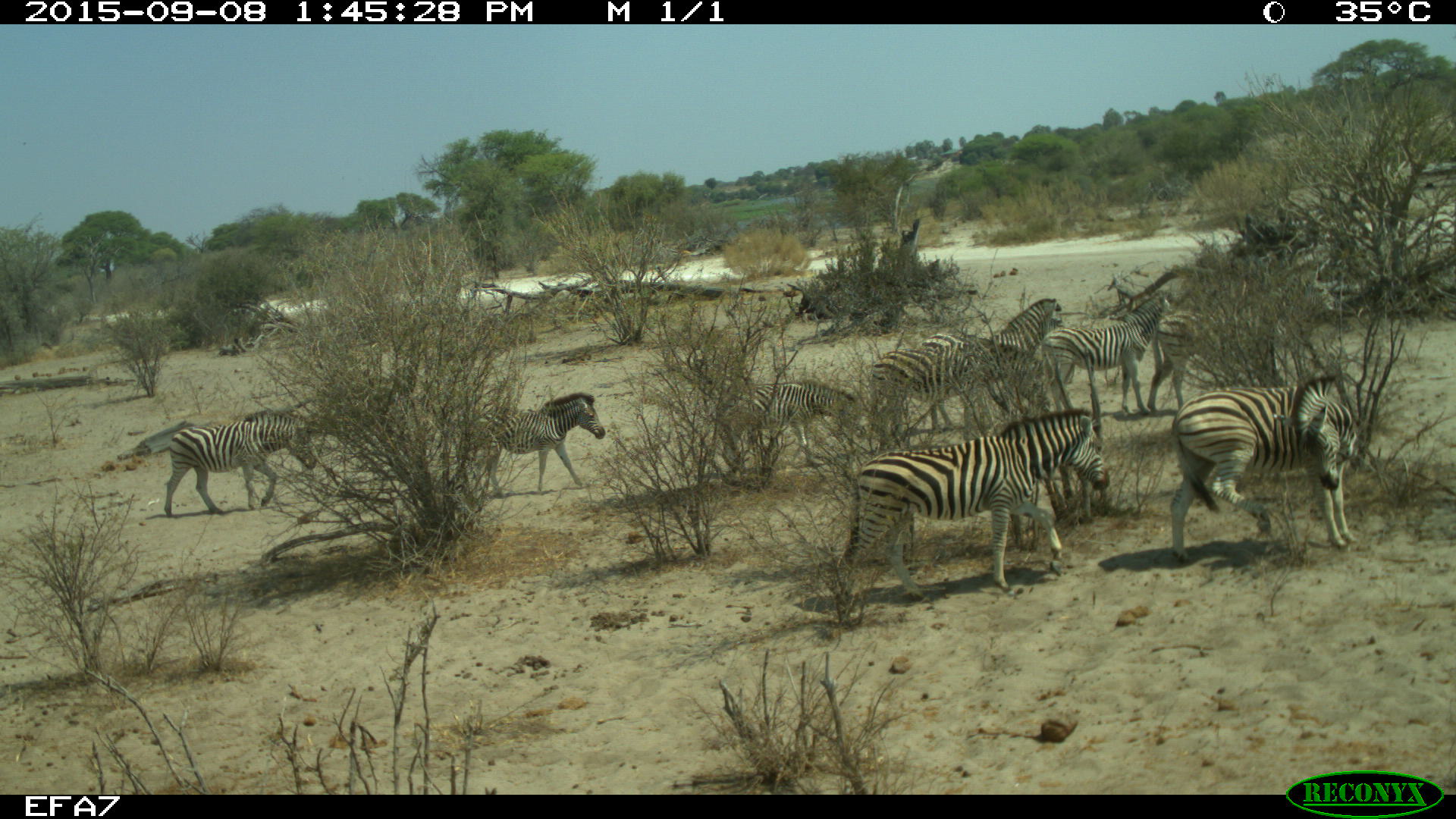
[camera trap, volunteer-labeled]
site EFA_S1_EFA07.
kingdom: Animalia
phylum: Chordata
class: Mammalia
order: Perissodactyla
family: Equidae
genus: Equus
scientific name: Equus quagga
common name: plains zebra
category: zebraplains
Zebraplains (plains zebra) (Equus quagga), count 11-50. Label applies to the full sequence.